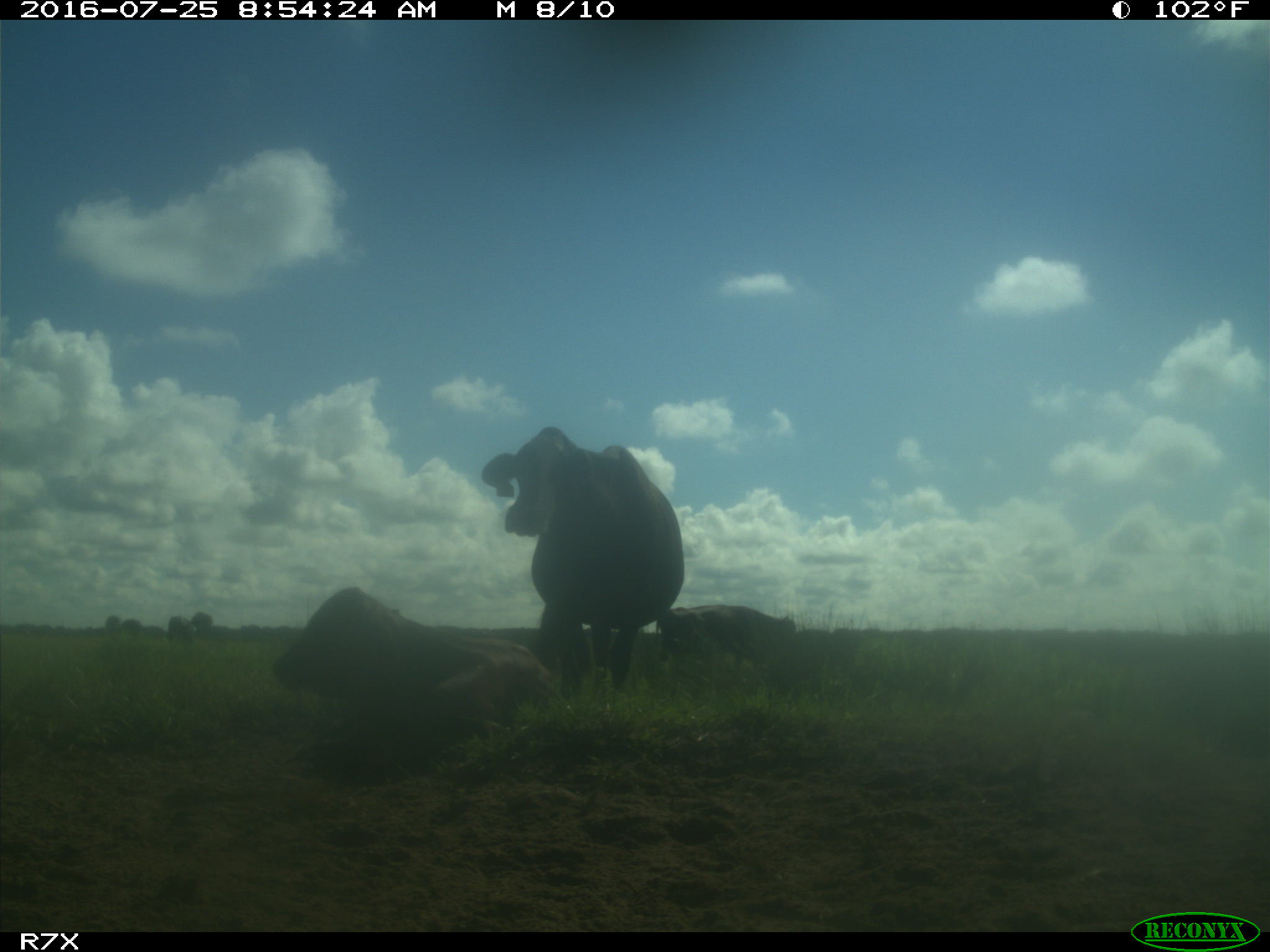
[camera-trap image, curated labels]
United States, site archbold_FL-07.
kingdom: Animalia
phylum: Chordata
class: Mammalia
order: Artiodactyla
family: Bovidae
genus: Bos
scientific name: Bos taurus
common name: domestic cow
Bos taurus (domestic cow).